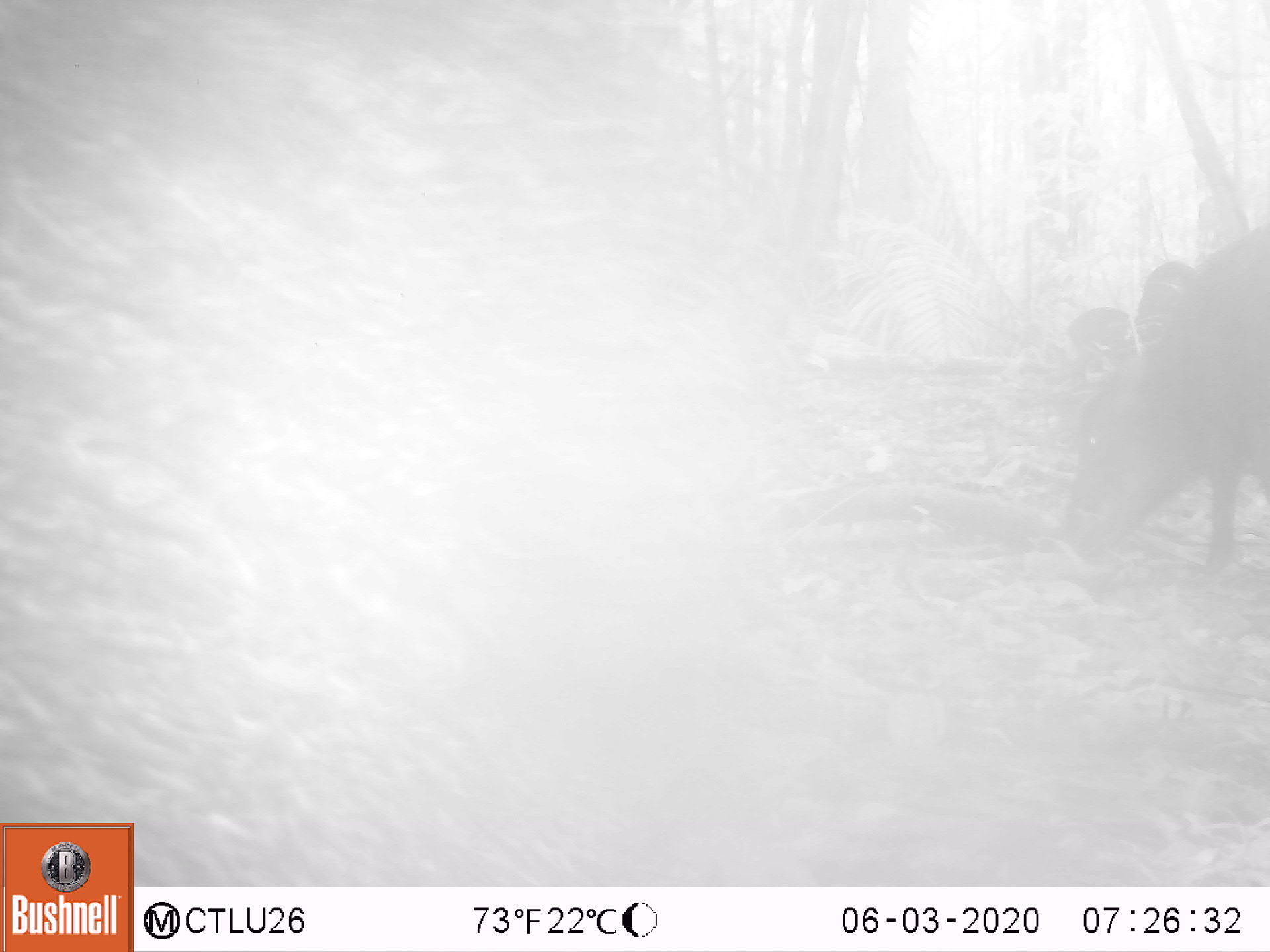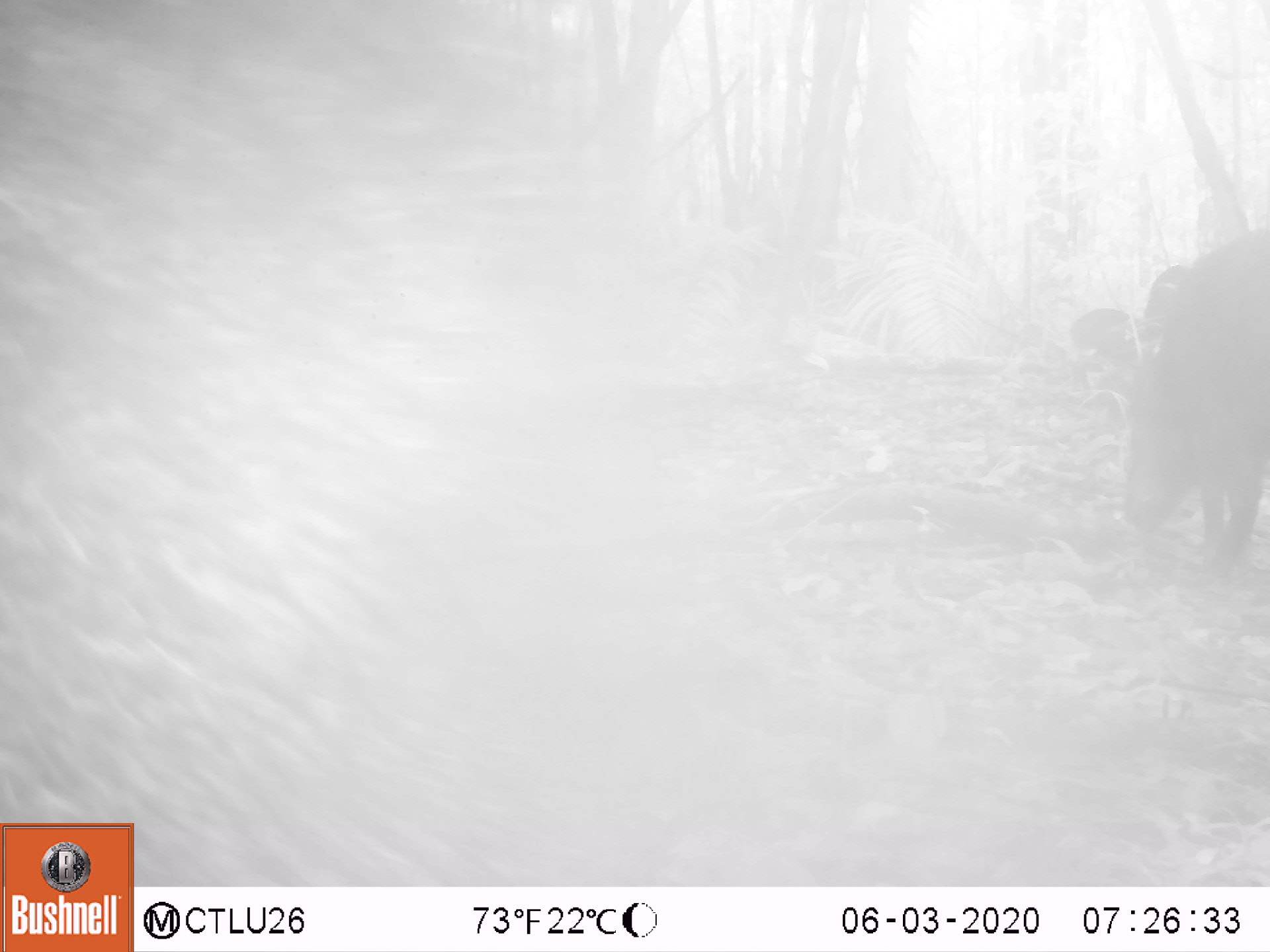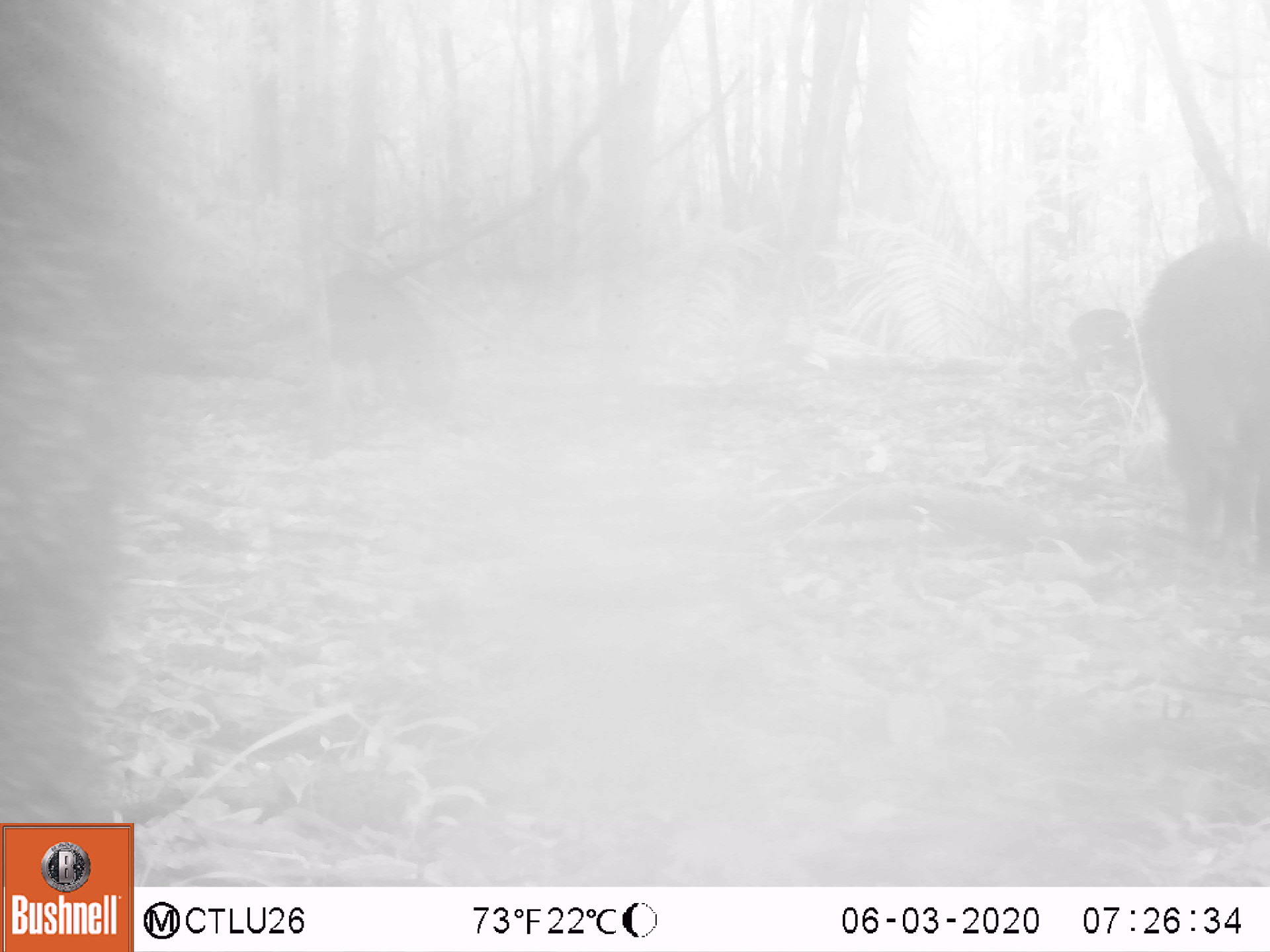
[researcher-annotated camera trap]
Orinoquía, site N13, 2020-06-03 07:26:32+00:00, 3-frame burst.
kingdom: Animalia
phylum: Chordata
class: Mammalia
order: Artiodactyla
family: Tayassuidae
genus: Tayassu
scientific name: Tayassu pecari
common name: white-lipped peccary